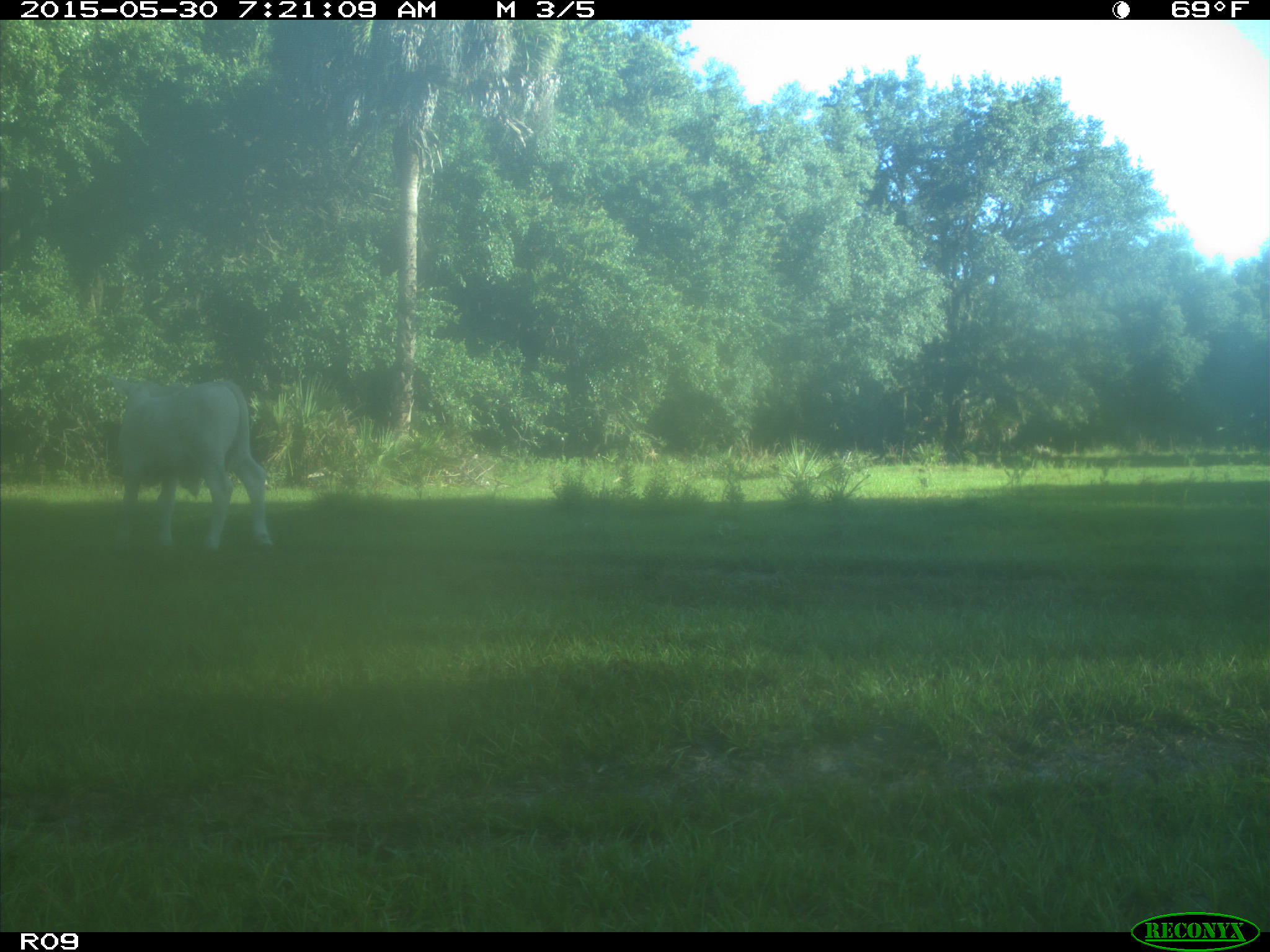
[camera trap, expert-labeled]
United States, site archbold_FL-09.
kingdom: Animalia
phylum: Chordata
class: Mammalia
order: Artiodactyla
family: Bovidae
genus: Bos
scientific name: Bos taurus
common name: domestic cow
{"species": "Bos taurus (domestic cow)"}